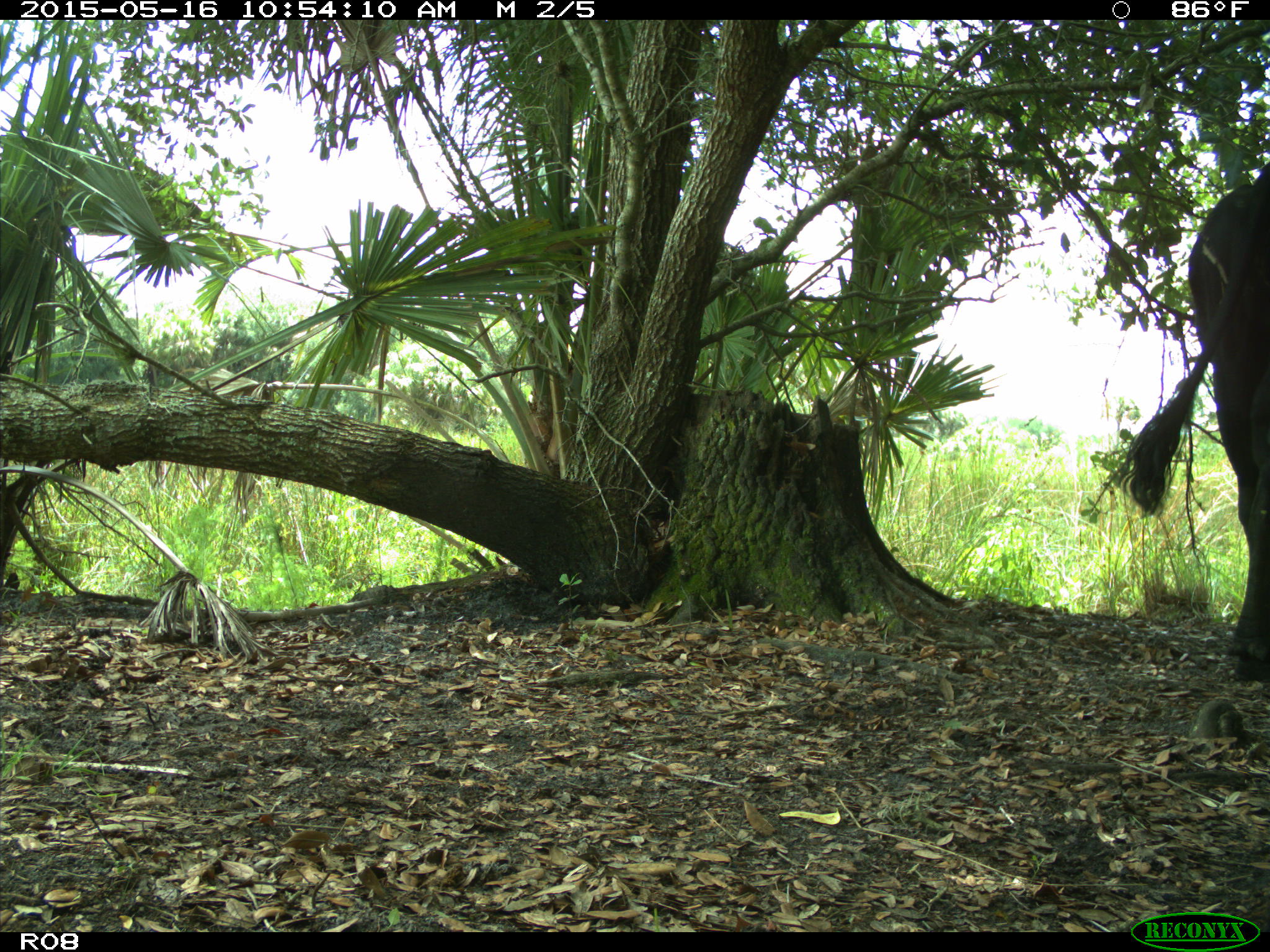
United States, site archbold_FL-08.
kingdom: Animalia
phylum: Chordata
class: Mammalia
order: Artiodactyla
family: Bovidae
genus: Bos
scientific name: Bos taurus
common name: domestic cow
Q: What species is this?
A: Bos taurus (domestic cow).